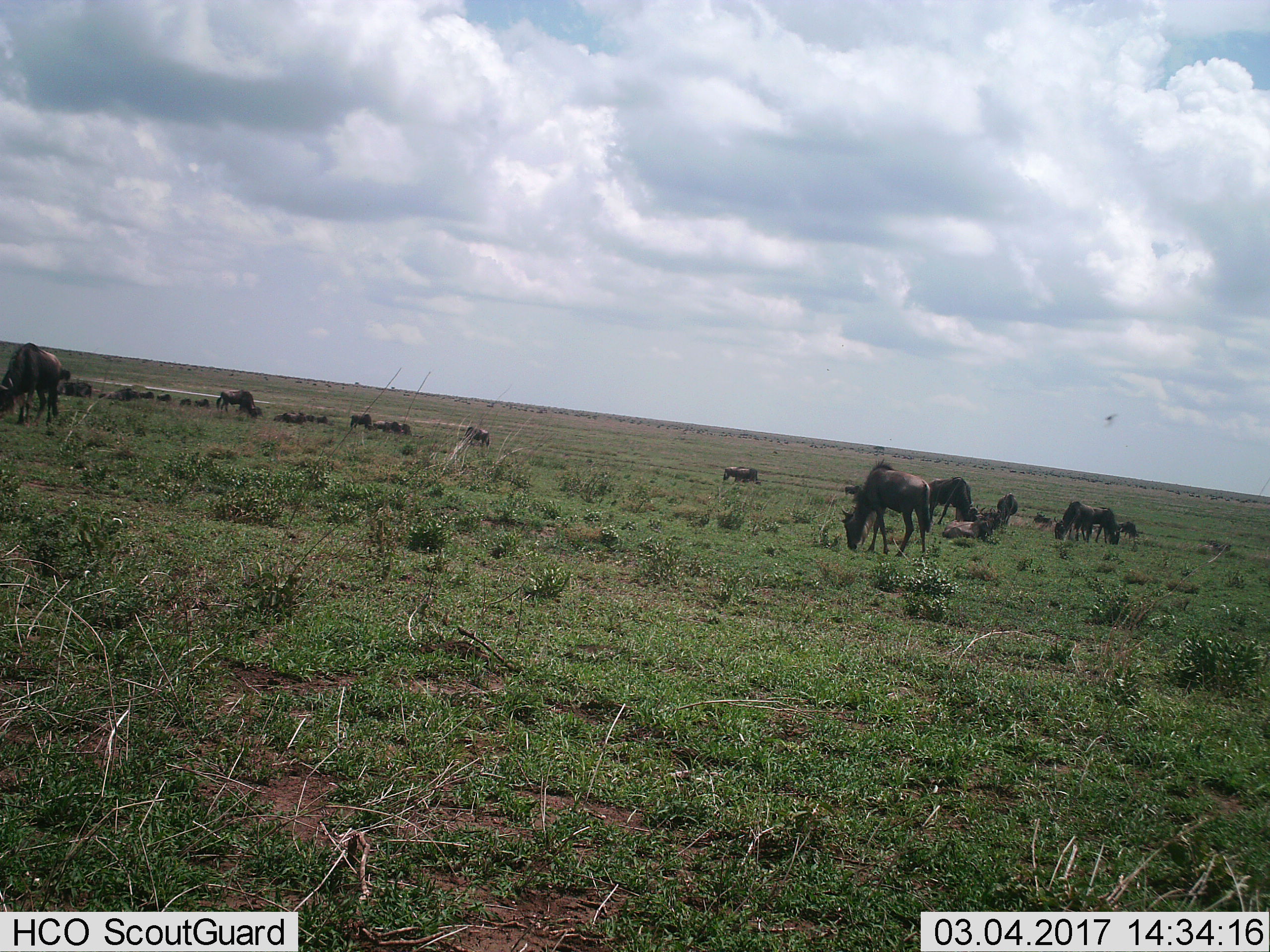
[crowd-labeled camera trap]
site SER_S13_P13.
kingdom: Animalia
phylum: Chordata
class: Mammalia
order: Artiodactyla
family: Bovidae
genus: Connochaetes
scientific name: Connochaetes taurinus taurinus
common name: blue wildebeest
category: wildebeestblue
Wildebeestblue (blue wildebeest) (Connochaetes taurinus taurinus), count 11-50. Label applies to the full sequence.